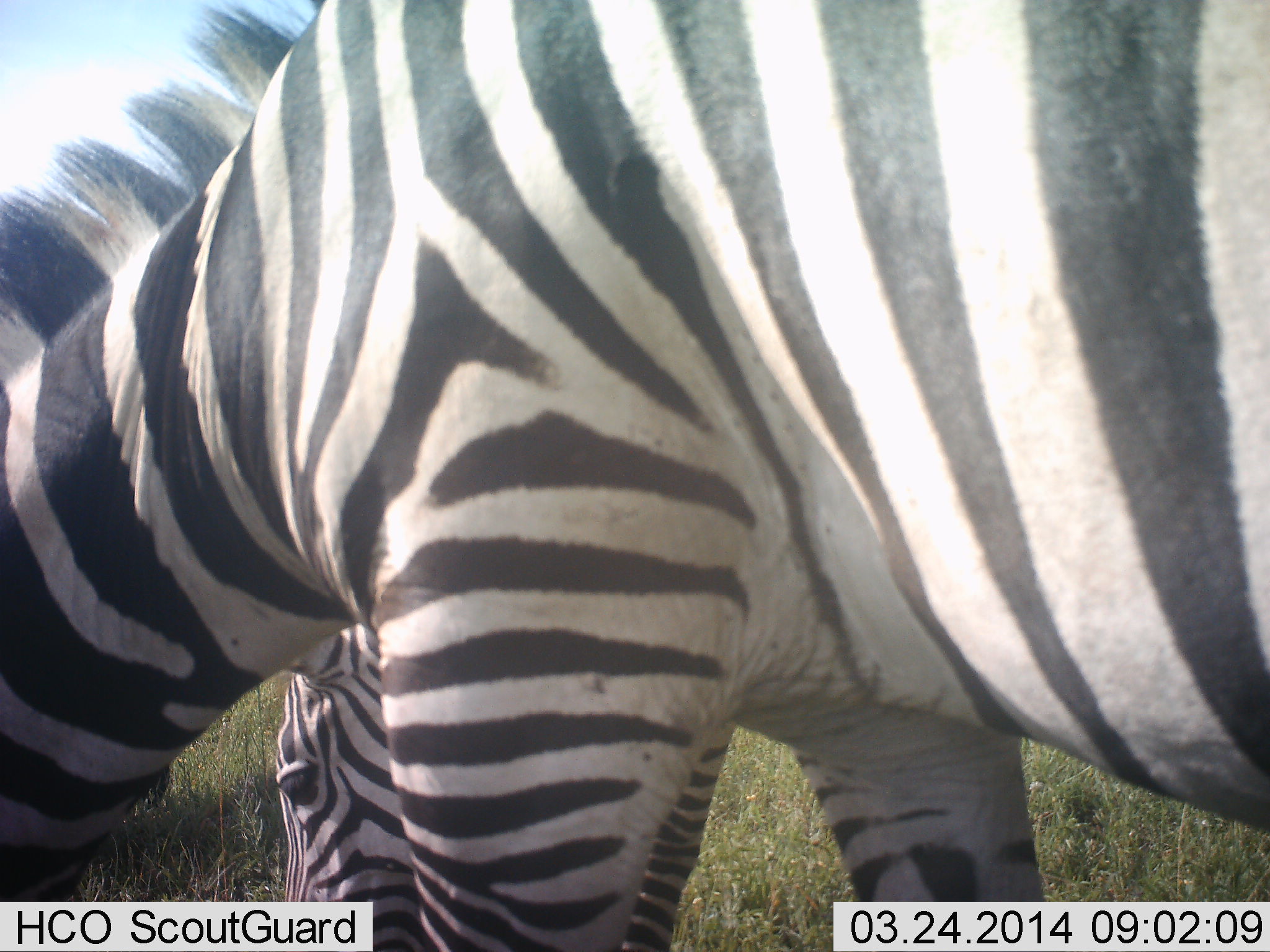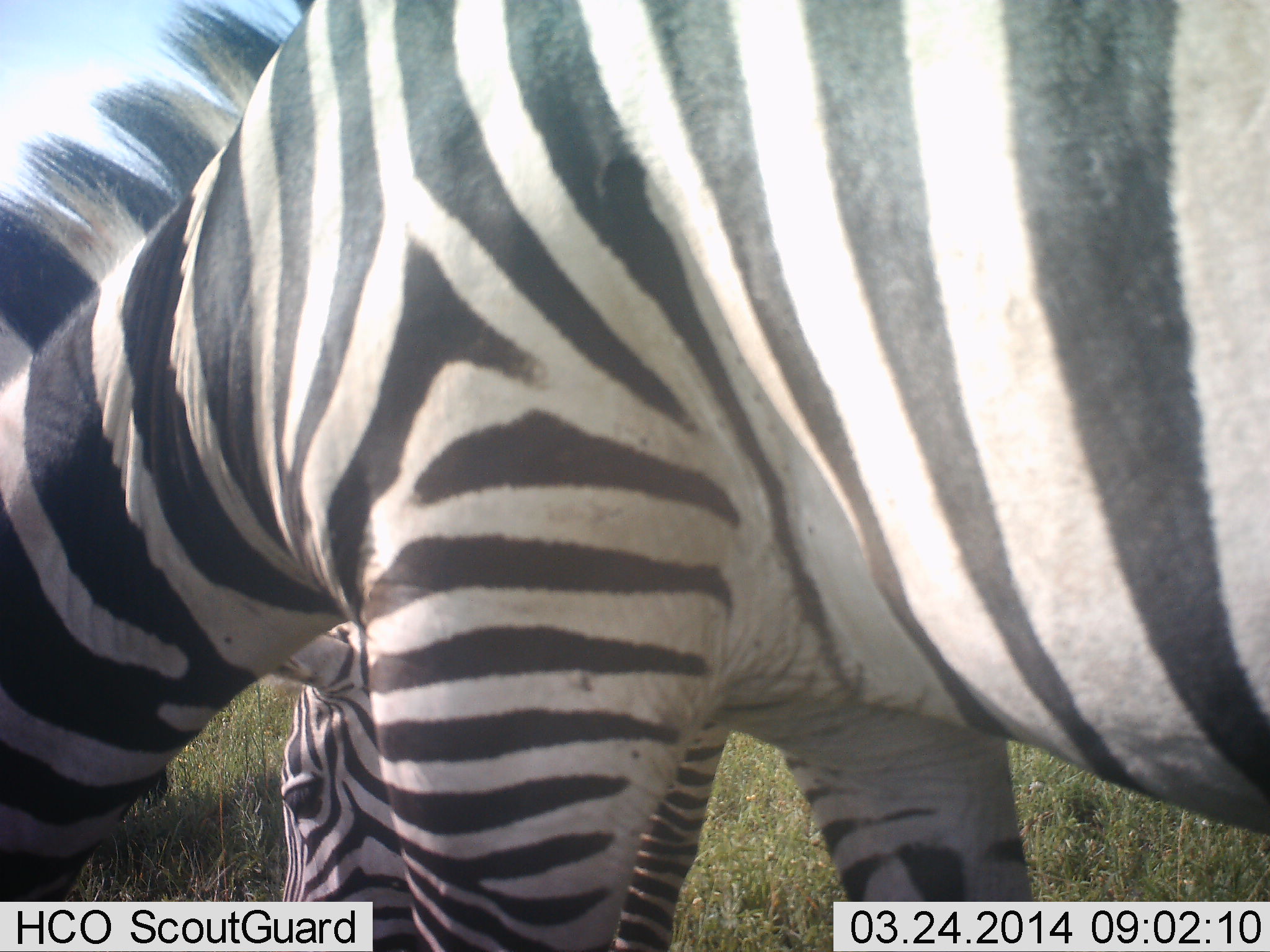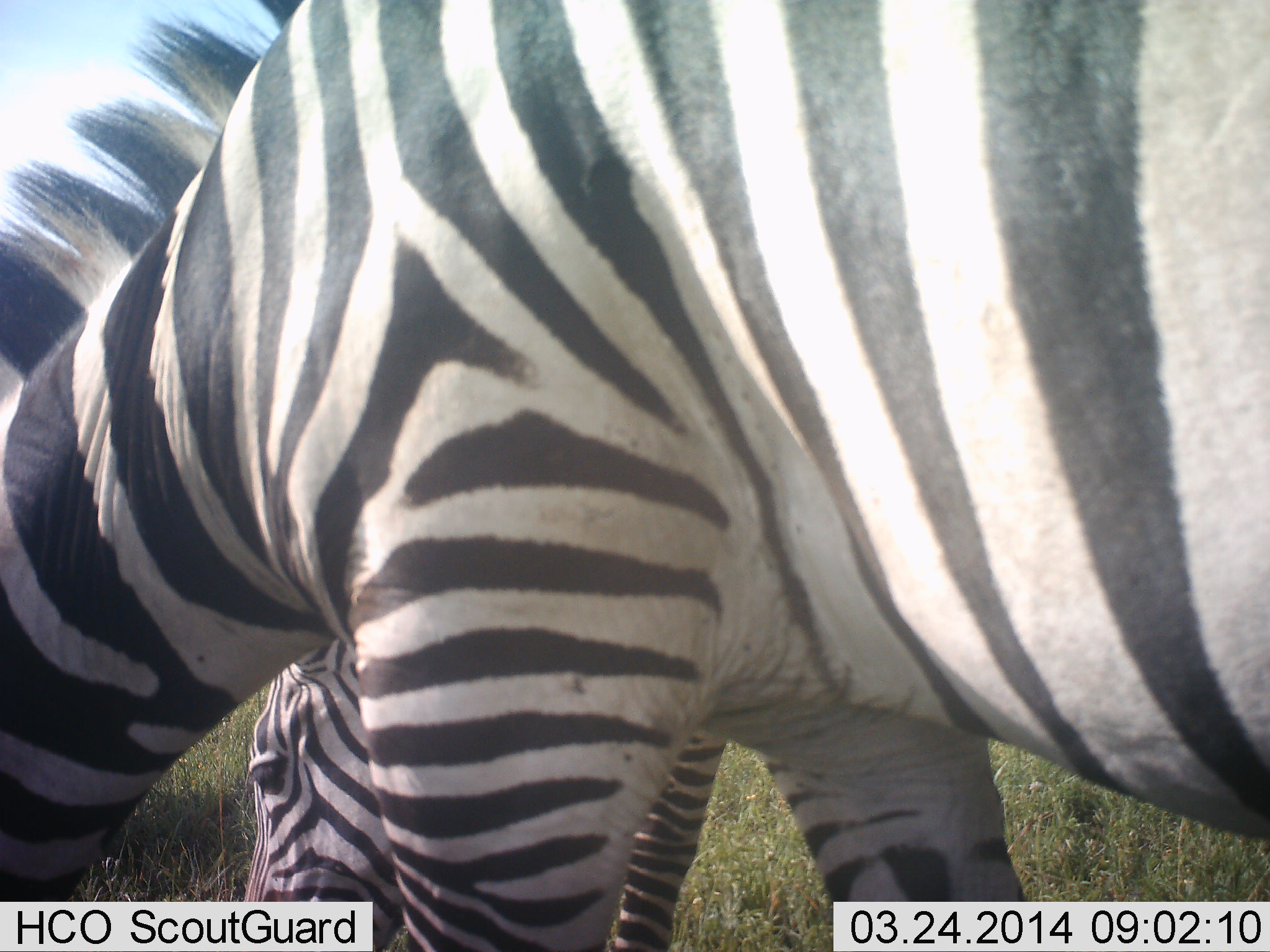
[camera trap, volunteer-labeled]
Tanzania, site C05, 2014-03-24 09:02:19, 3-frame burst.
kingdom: Animalia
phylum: Chordata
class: Mammalia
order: Perissodactyla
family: Equidae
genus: Equus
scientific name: Equus quagga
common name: plains zebra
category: zebra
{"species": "zebra (plains zebra) (Equus quagga)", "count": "2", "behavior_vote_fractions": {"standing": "30%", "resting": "0%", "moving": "0%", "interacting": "0%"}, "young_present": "0%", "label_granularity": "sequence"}